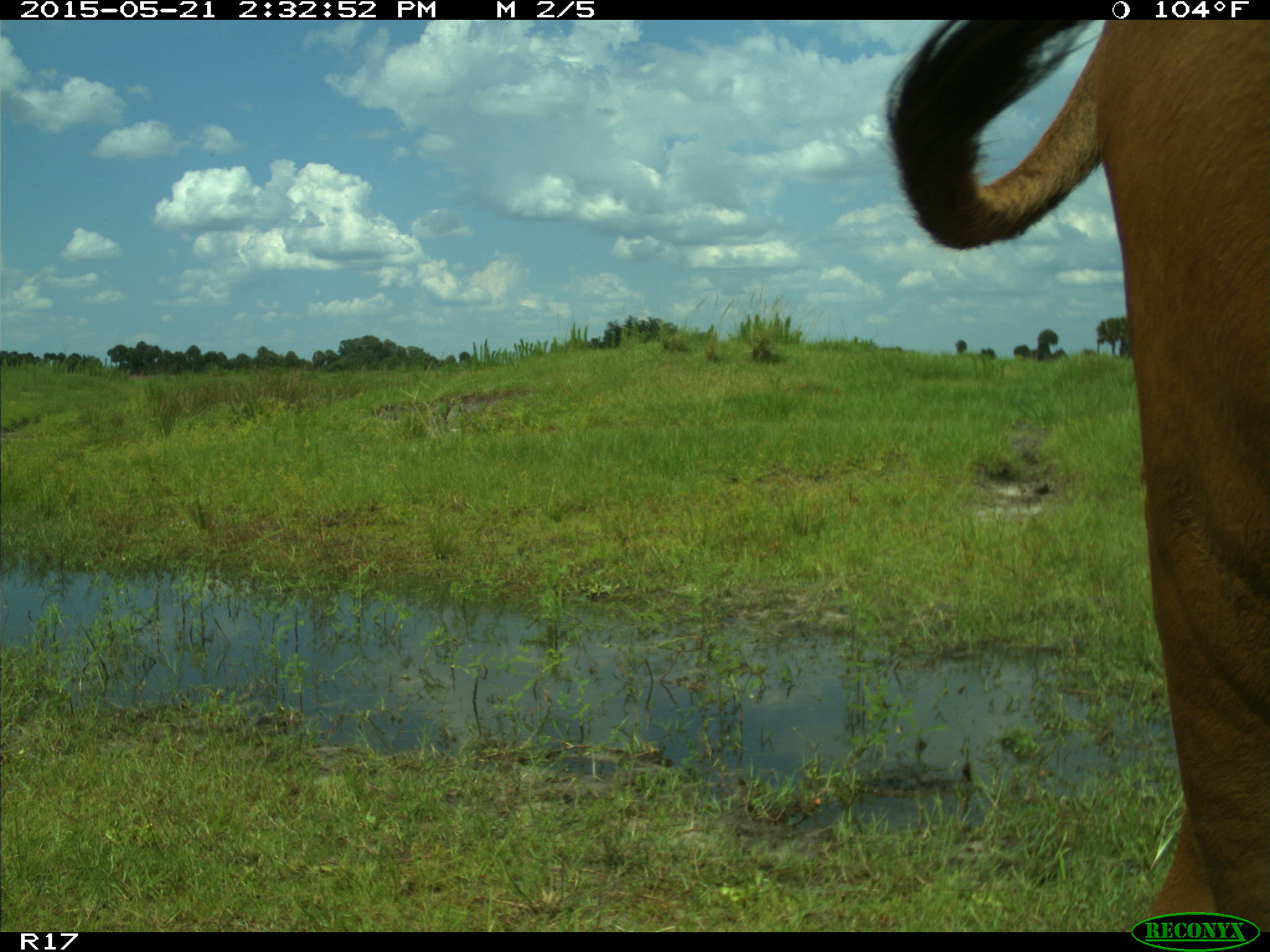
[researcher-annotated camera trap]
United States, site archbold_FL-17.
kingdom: Animalia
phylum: Chordata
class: Mammalia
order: Artiodactyla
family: Bovidae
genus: Bos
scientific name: Bos taurus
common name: domestic cow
Bos taurus (domestic cow).